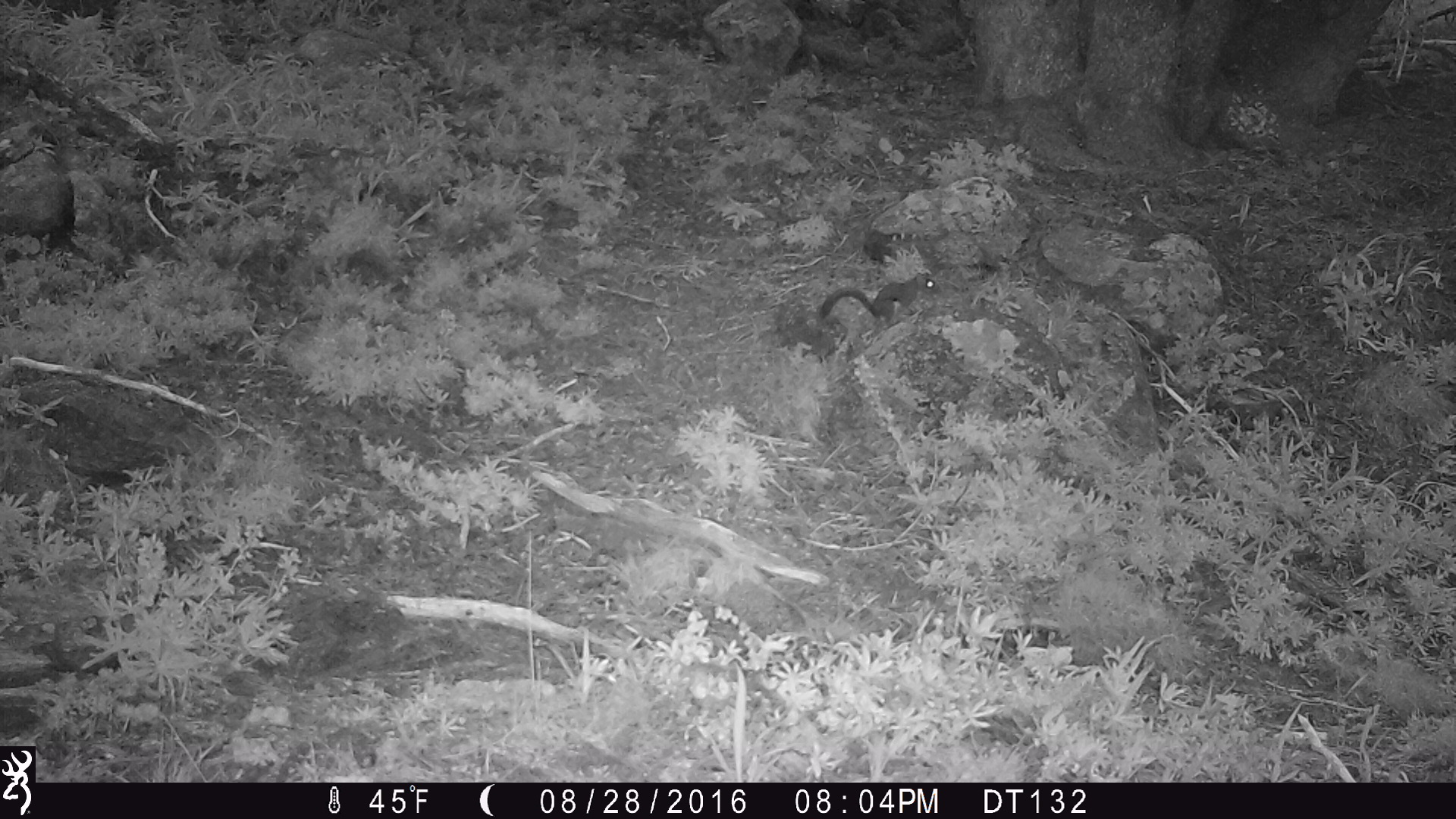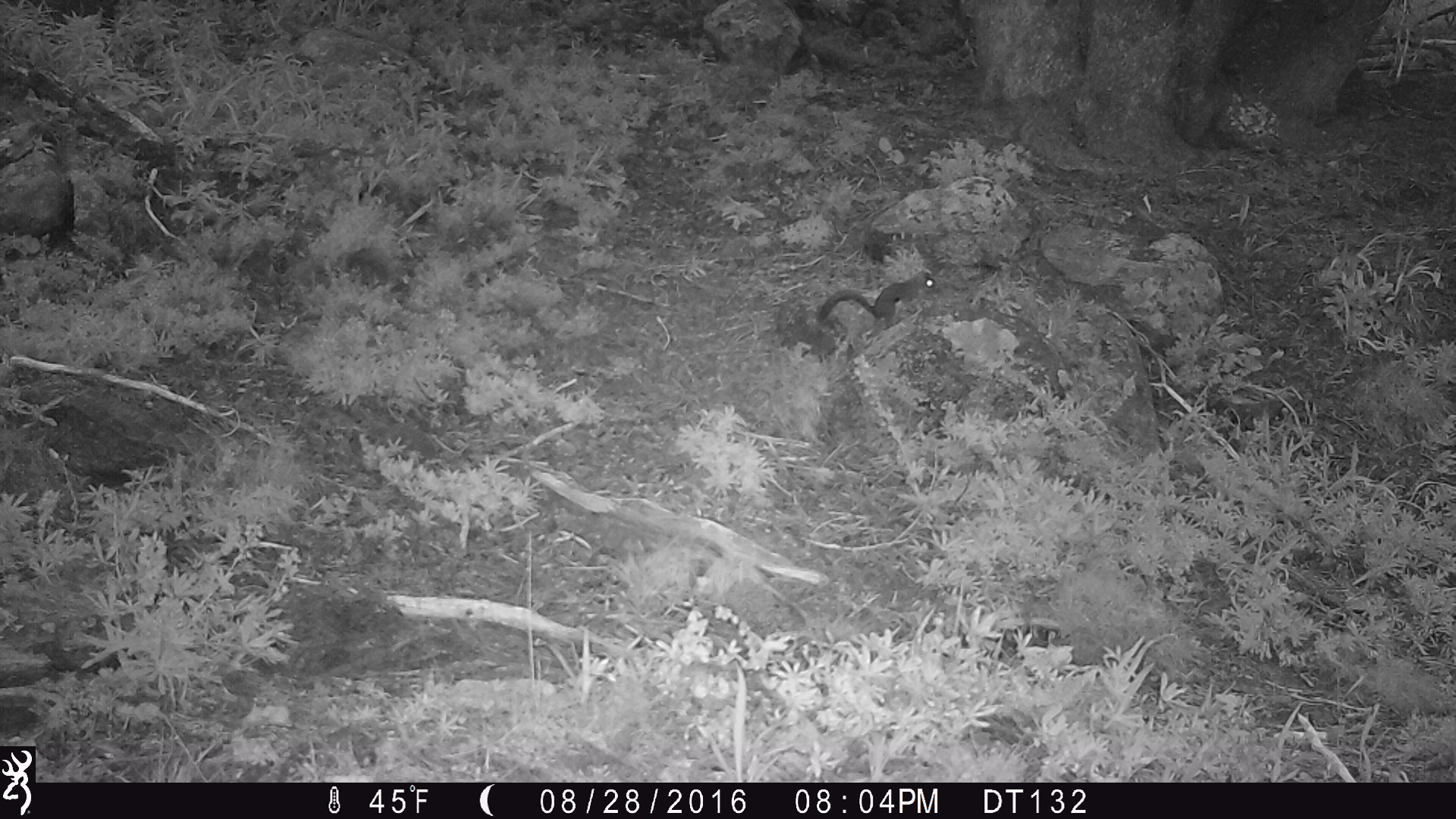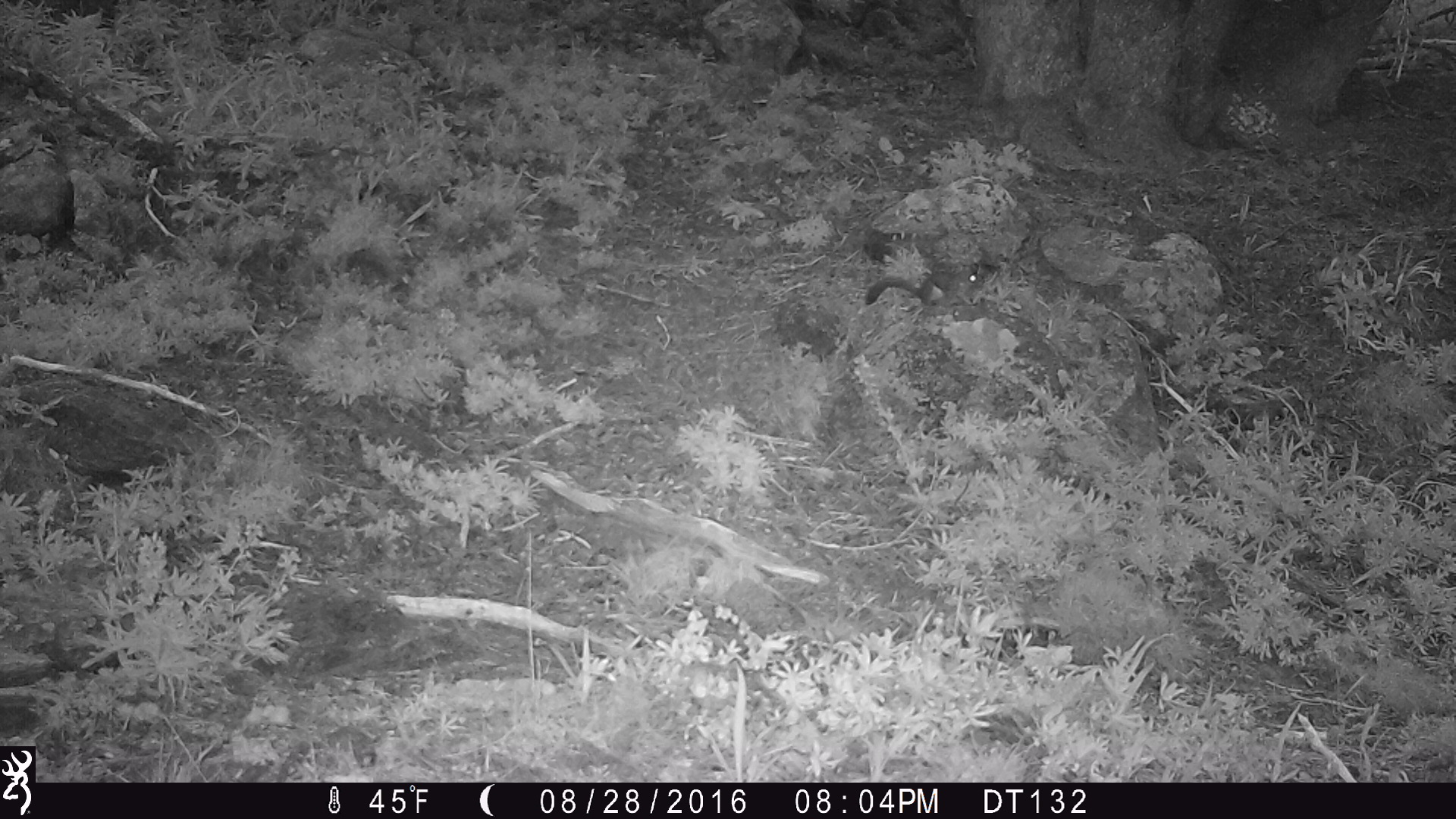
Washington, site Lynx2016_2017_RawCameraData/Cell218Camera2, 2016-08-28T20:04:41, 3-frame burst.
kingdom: Animalia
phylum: Chordata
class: Mammalia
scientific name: Mammalia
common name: small mammal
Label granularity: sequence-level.